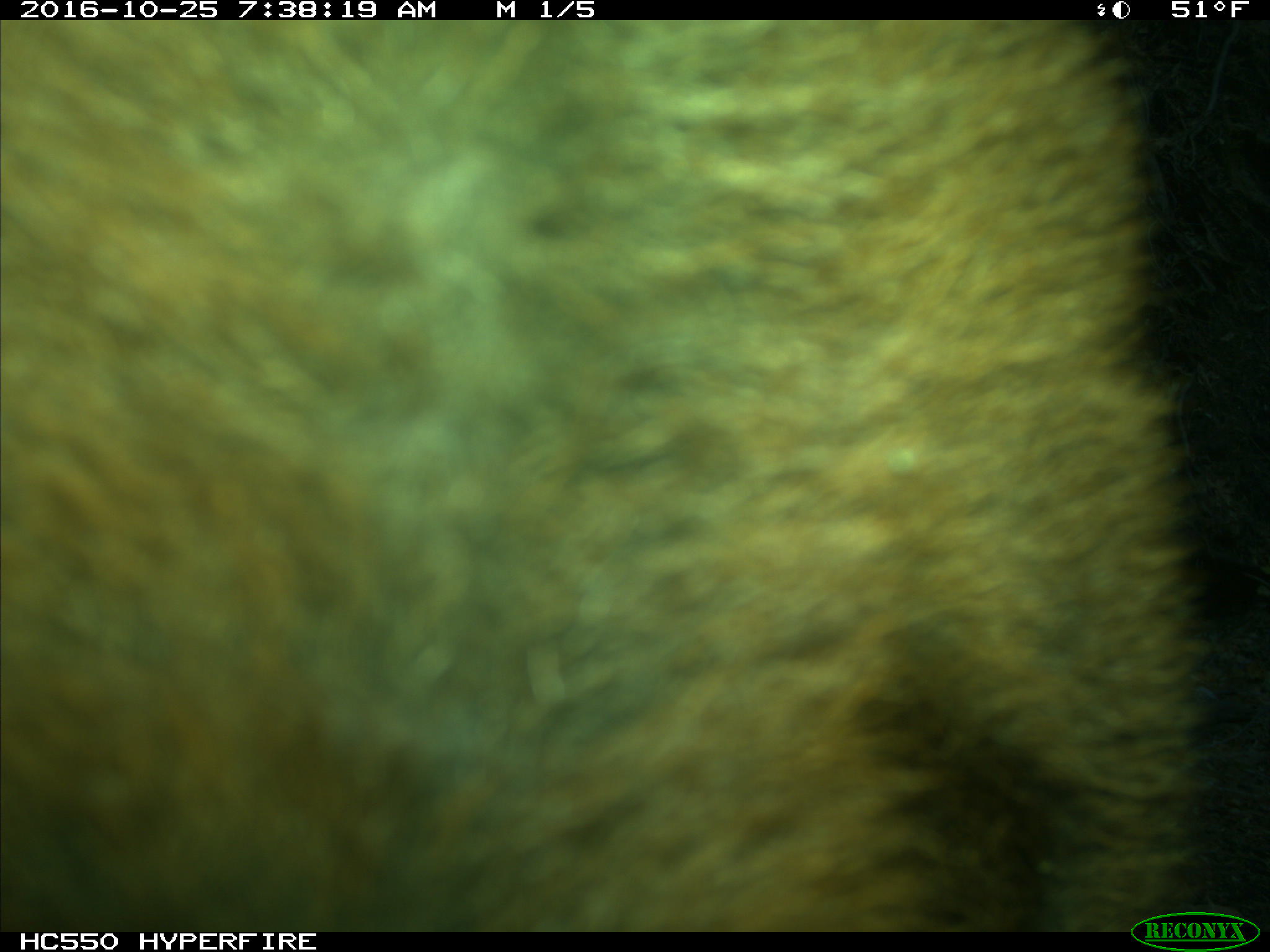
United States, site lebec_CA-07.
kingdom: Animalia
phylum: Chordata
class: Mammalia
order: Artiodactyla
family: Bovidae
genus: Bos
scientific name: Bos taurus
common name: domestic cow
Bos taurus (domestic cow).